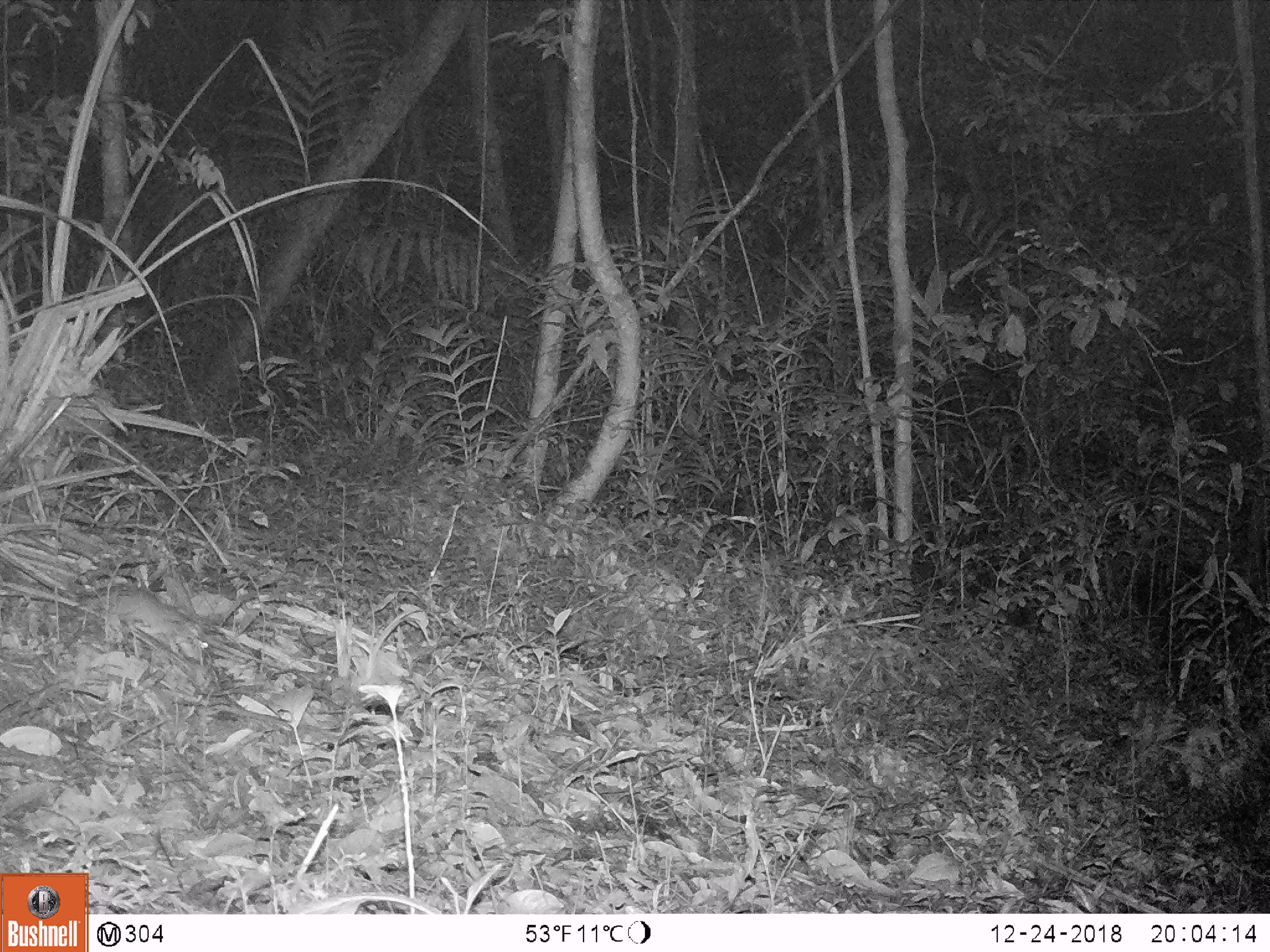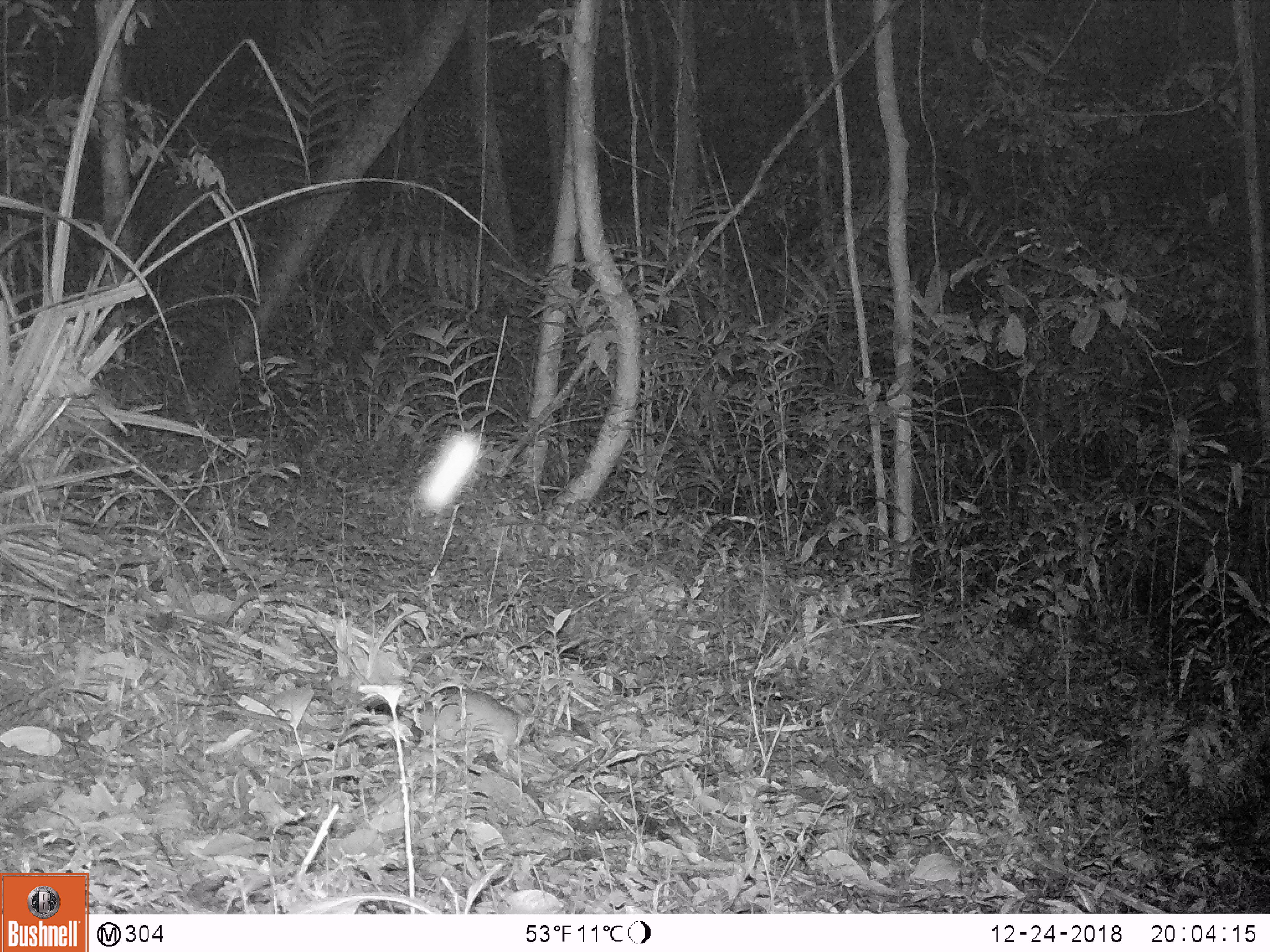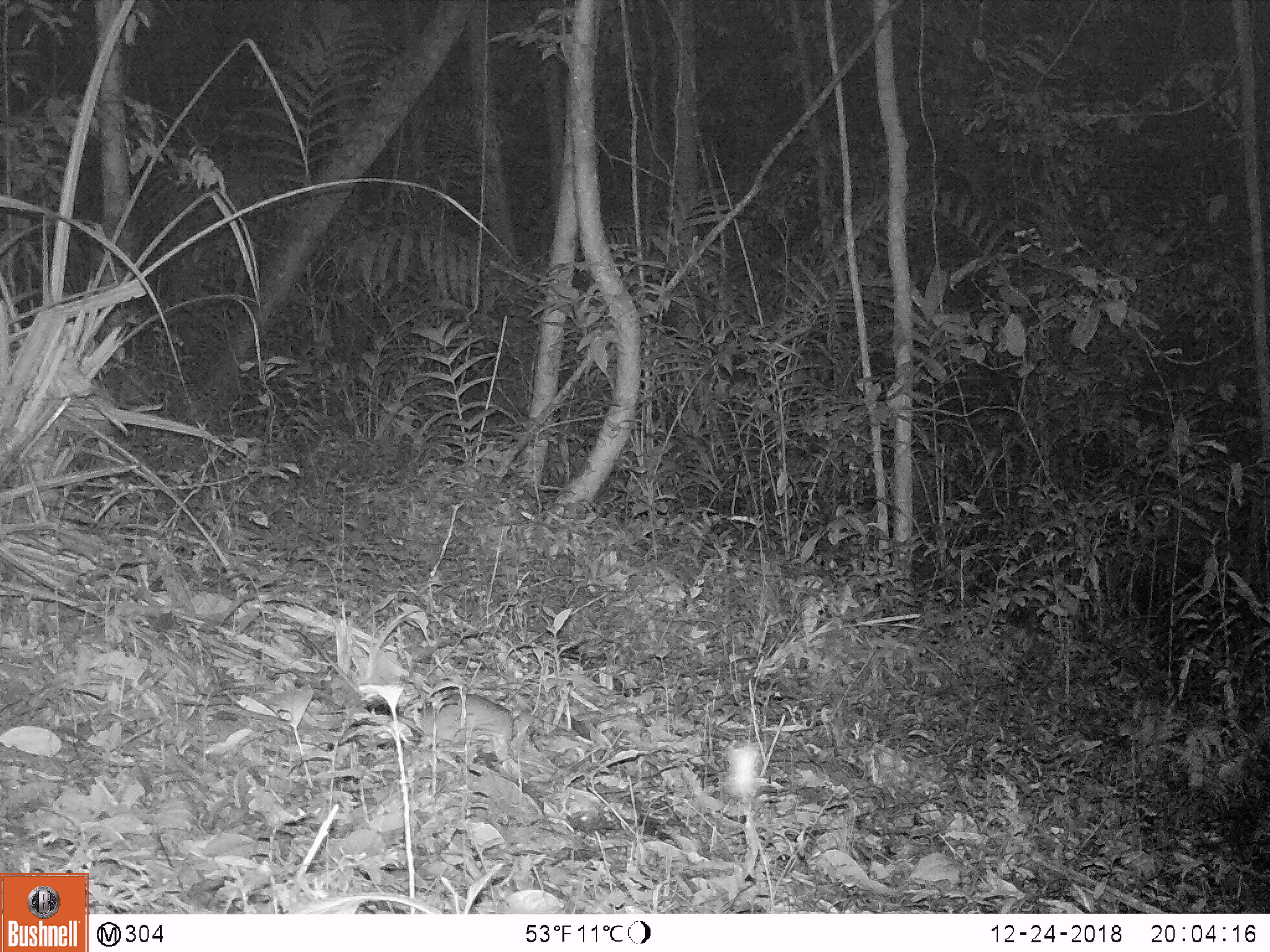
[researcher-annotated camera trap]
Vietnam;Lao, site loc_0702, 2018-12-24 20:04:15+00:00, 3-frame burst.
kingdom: Animalia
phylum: Chordata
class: Mammalia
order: Rodentia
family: Muridae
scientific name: Muridae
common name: old-world mice and rats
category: unidentified murid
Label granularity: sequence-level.